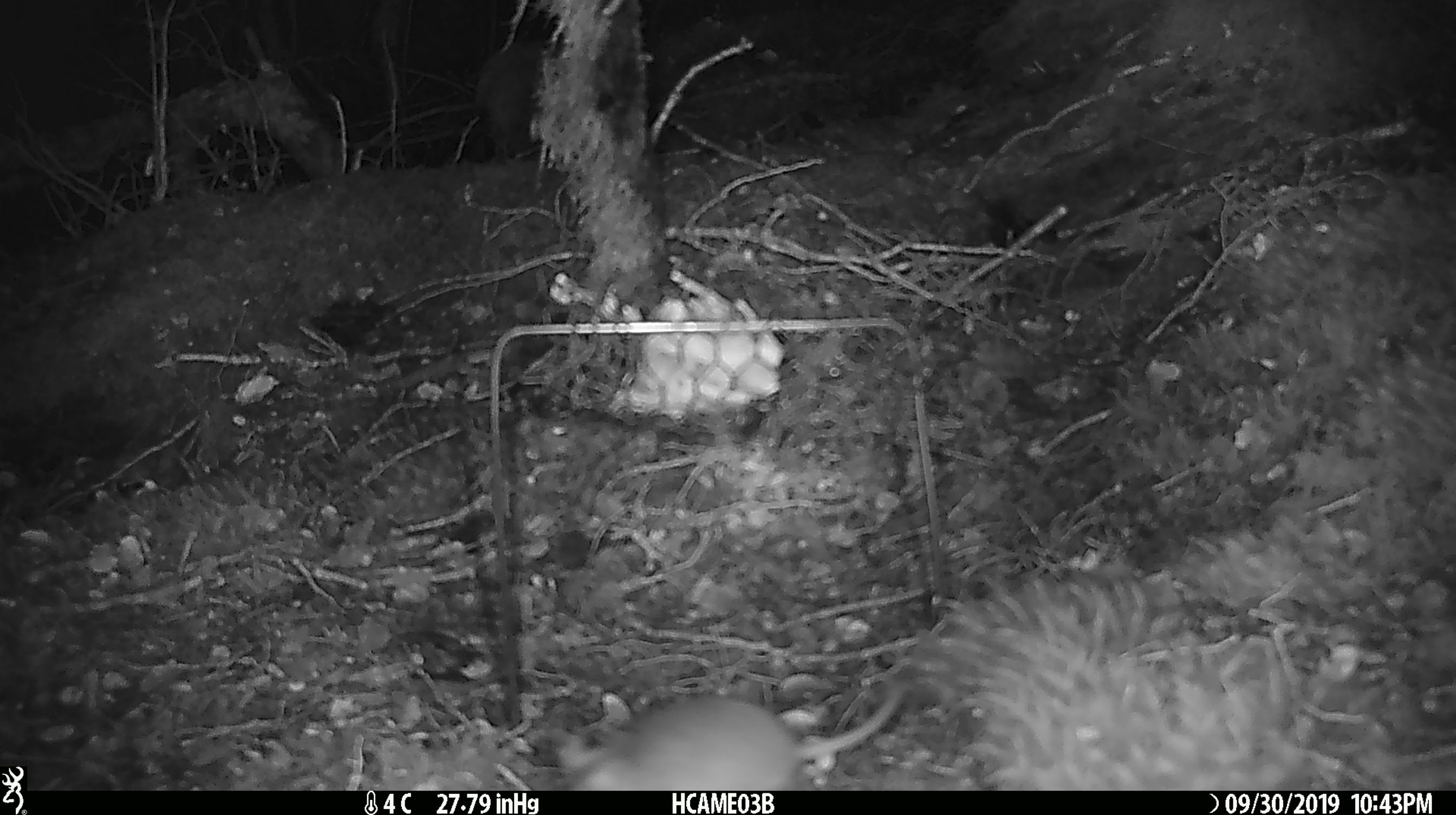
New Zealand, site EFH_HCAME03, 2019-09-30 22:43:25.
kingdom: Animalia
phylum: Chordata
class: Mammalia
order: Rodentia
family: Muridae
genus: Mus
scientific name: Mus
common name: mouse